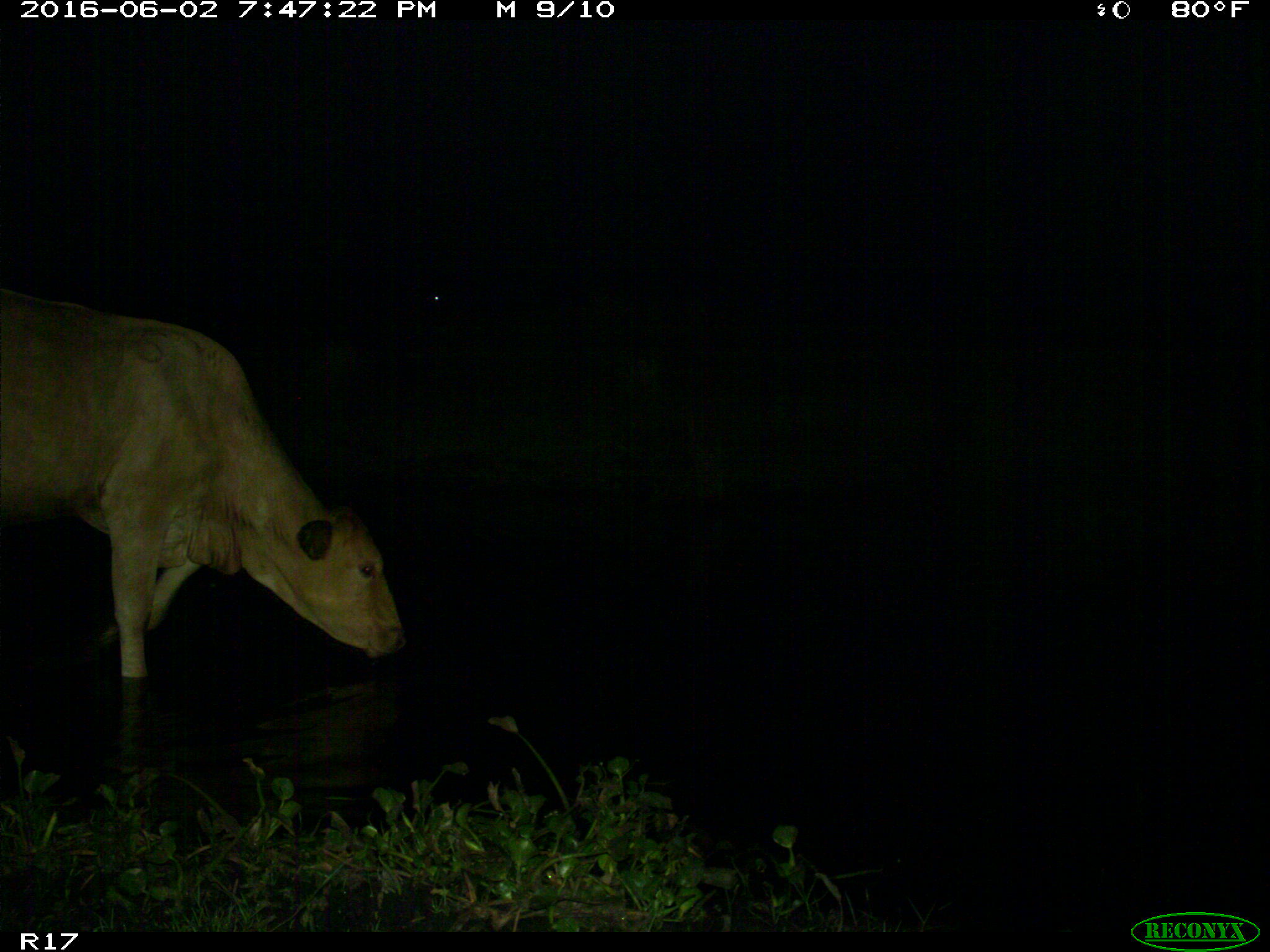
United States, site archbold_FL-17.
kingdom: Animalia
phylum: Chordata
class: Mammalia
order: Artiodactyla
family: Bovidae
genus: Bos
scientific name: Bos taurus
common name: domestic cow